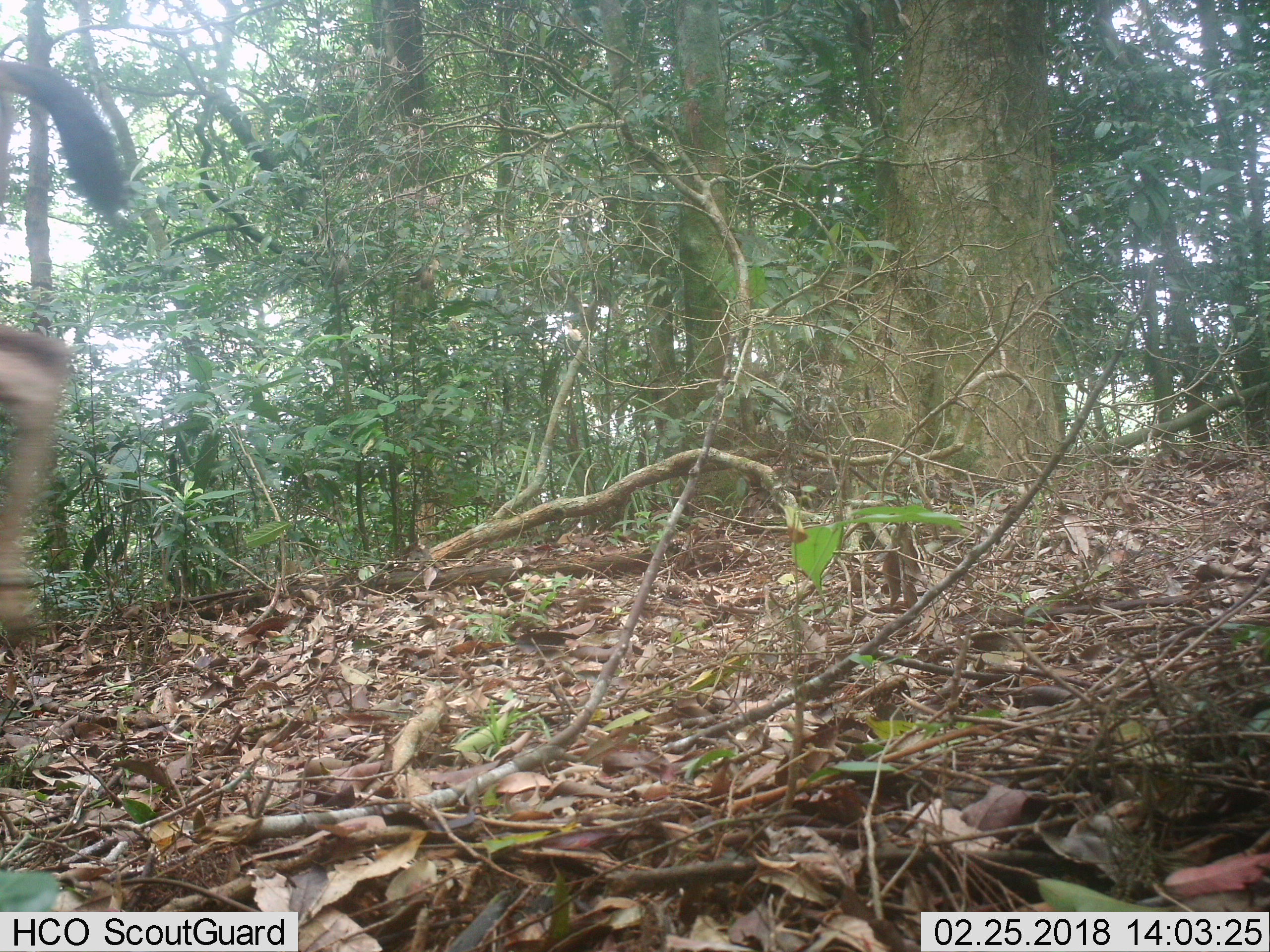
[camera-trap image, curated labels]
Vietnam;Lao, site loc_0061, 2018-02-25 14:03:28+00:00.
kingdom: Animalia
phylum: Chordata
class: Mammalia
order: Artiodactyla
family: Cervidae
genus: Rusa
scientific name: Rusa unicolor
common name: sambar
Sambar (Rusa unicolor). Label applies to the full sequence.